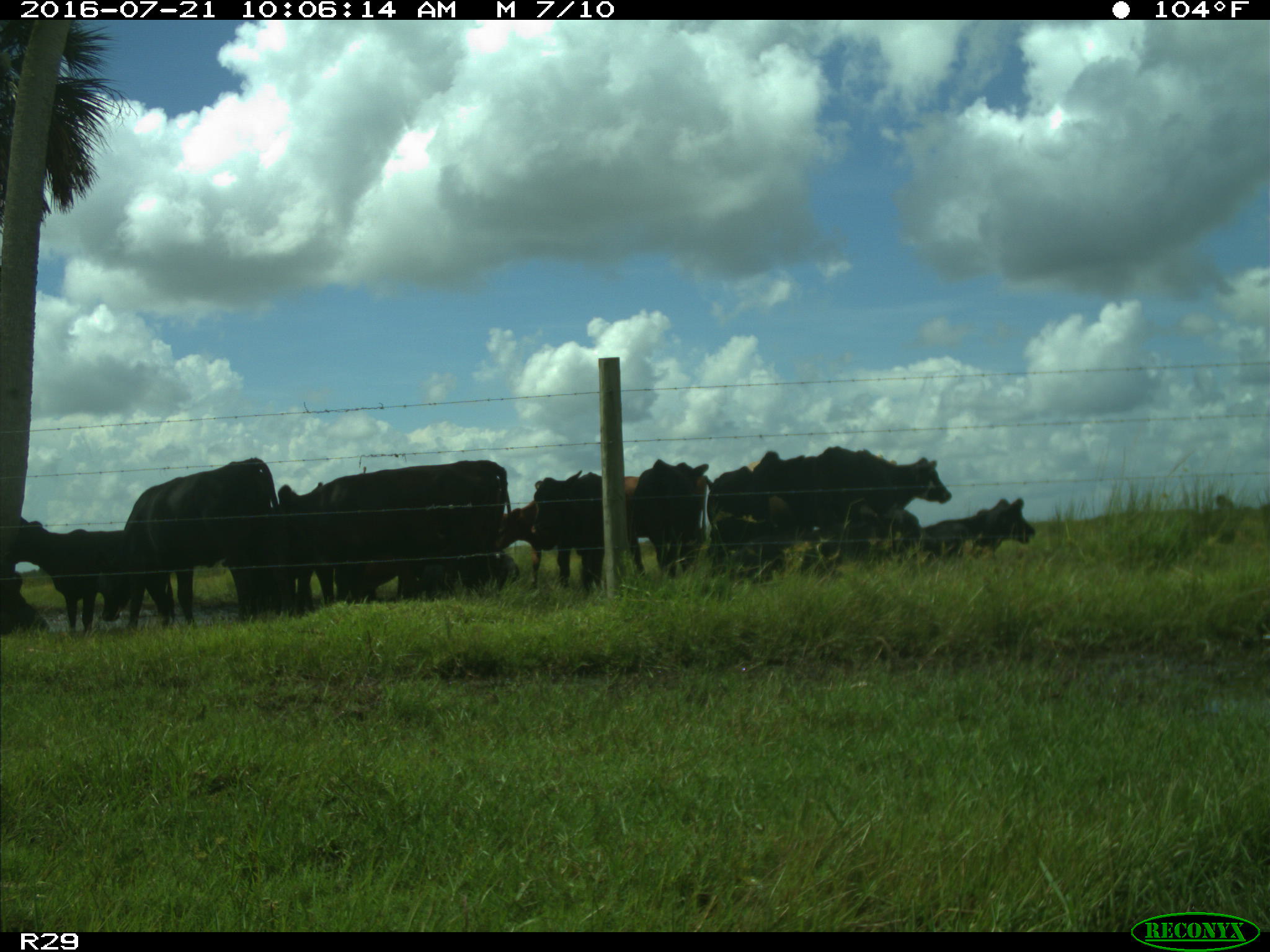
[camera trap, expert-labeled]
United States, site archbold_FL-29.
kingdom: Animalia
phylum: Chordata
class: Mammalia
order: Artiodactyla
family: Bovidae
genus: Bos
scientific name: Bos taurus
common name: domestic cow